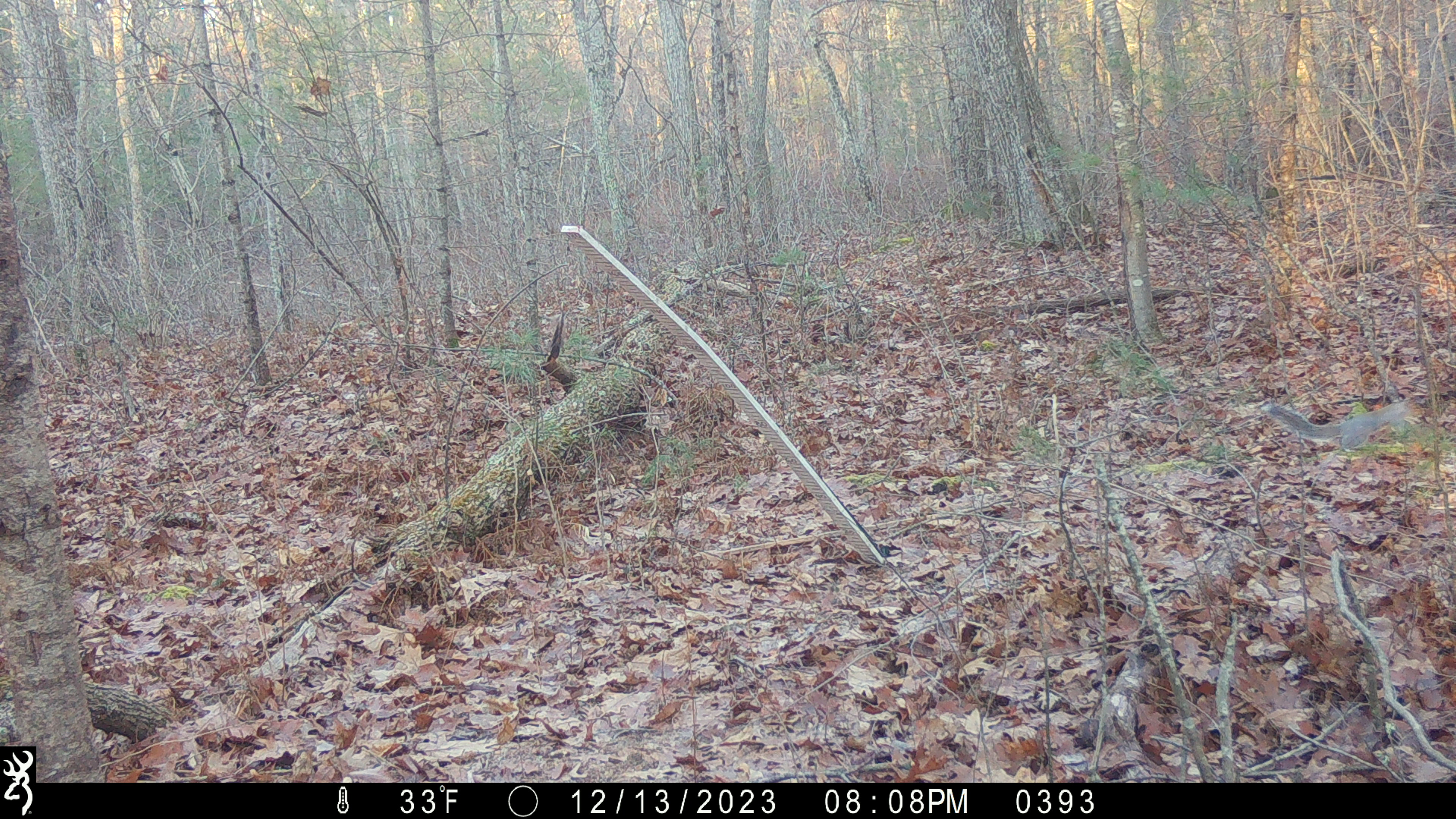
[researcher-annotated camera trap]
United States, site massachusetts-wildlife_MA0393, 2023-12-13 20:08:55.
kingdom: Animalia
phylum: Chordata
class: Mammalia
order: Rodentia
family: Sciuridae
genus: Sciurus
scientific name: Sciurus carolinensis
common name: gray squirrel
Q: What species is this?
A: Gray squirrel (Sciurus carolinensis).